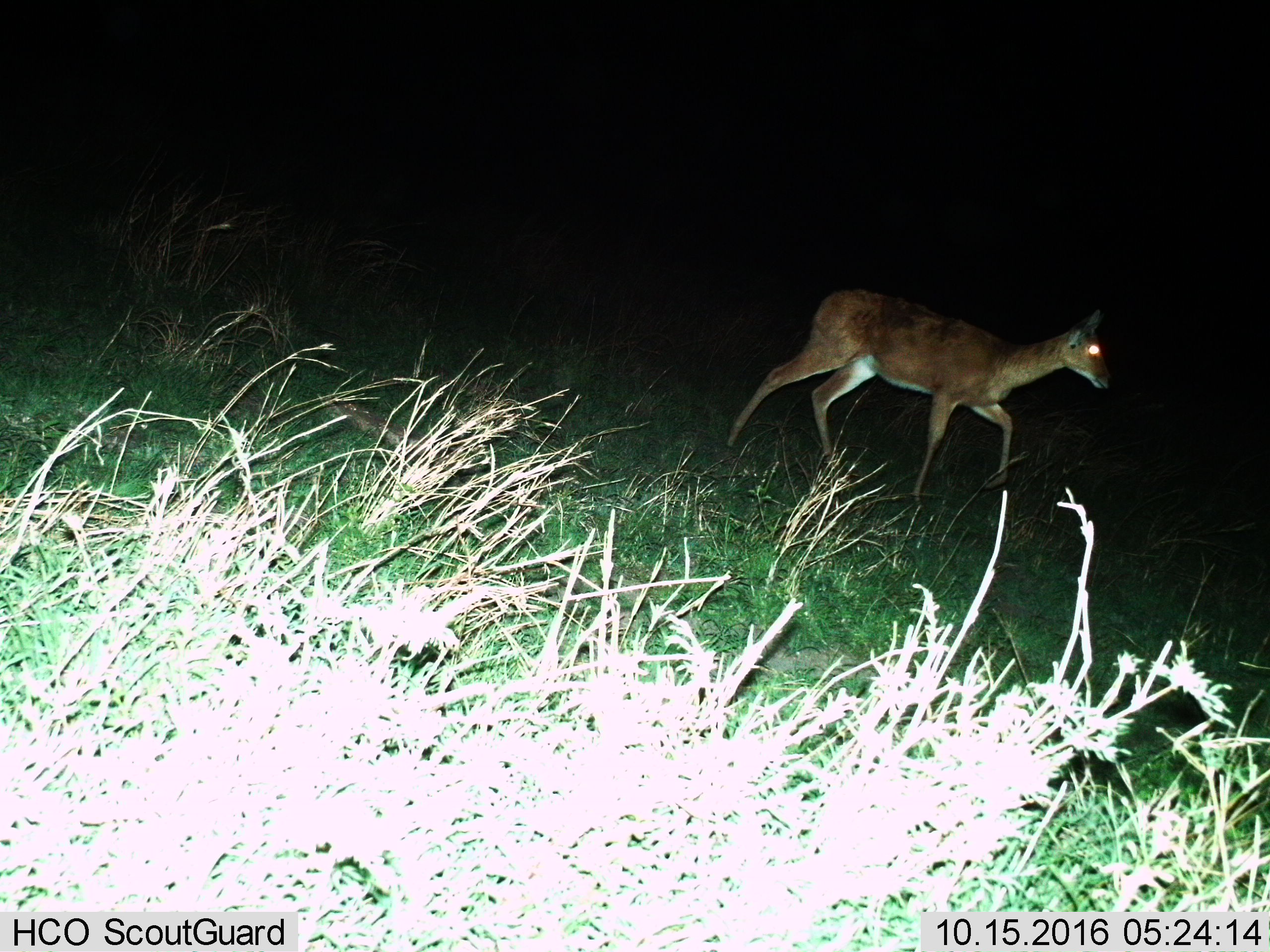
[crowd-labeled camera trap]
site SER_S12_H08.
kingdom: Animalia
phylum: Chordata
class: Mammalia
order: Artiodactyla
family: Bovidae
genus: Redunca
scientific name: Redunca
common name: reedbuck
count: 1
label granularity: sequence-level